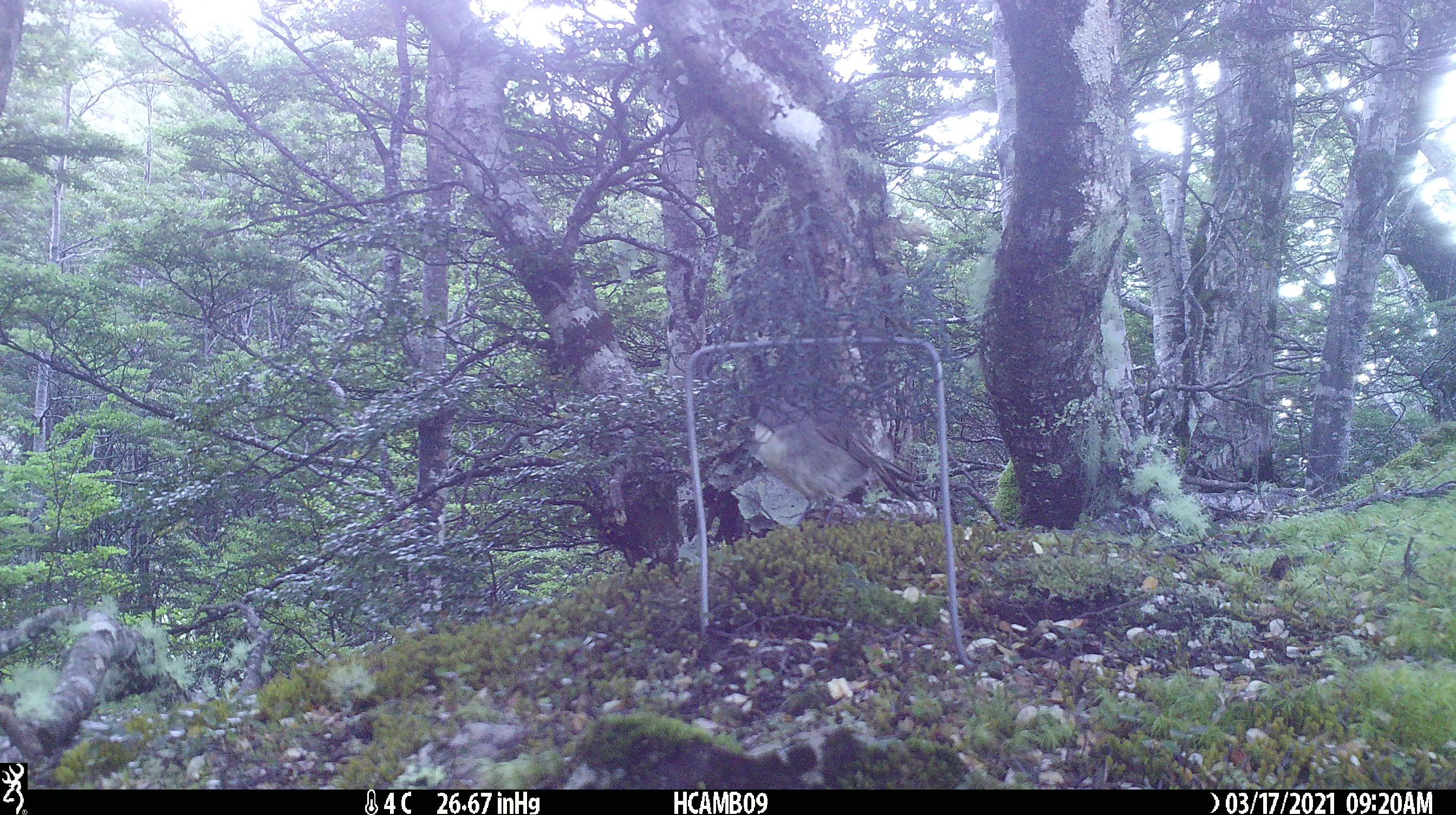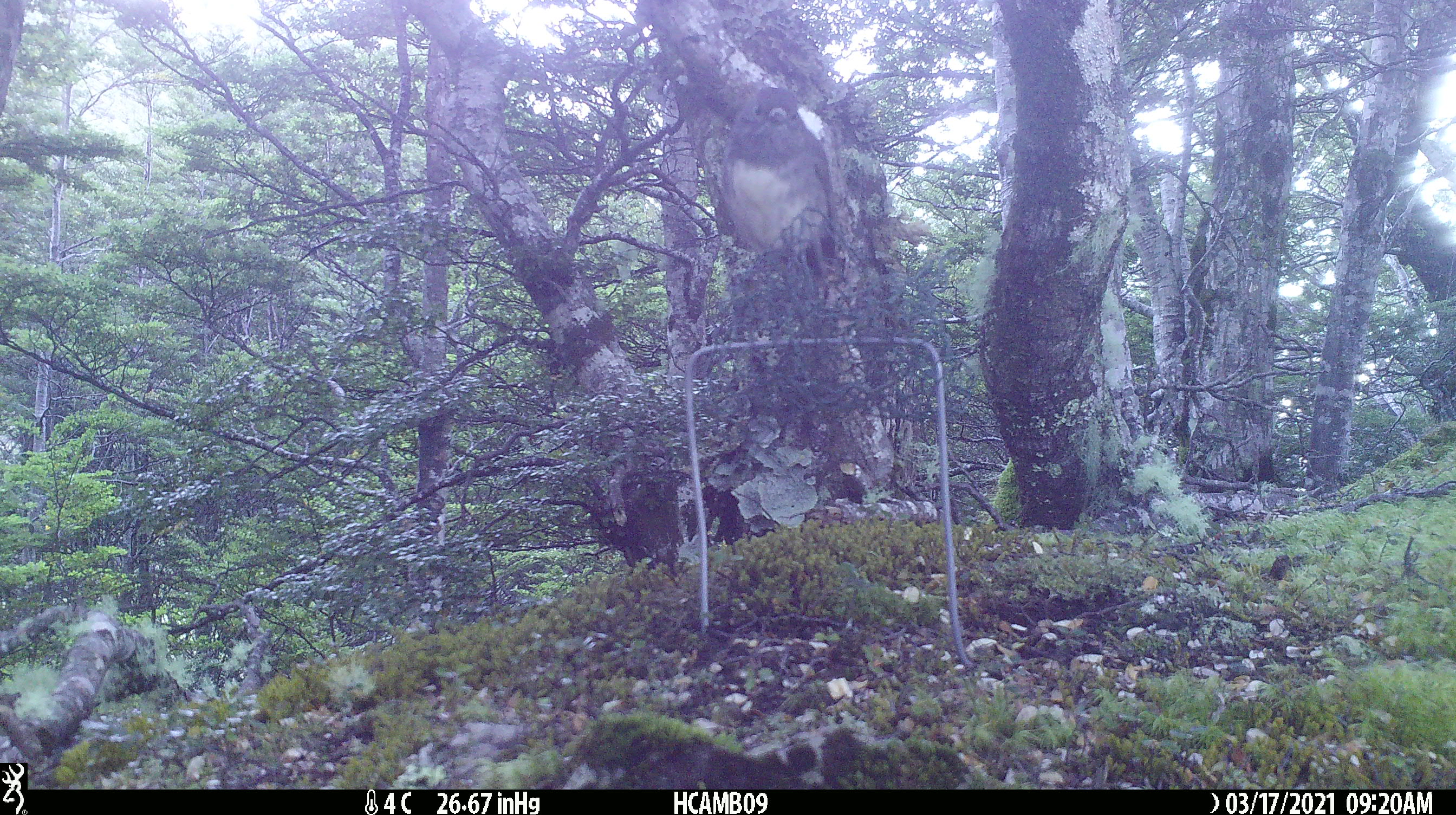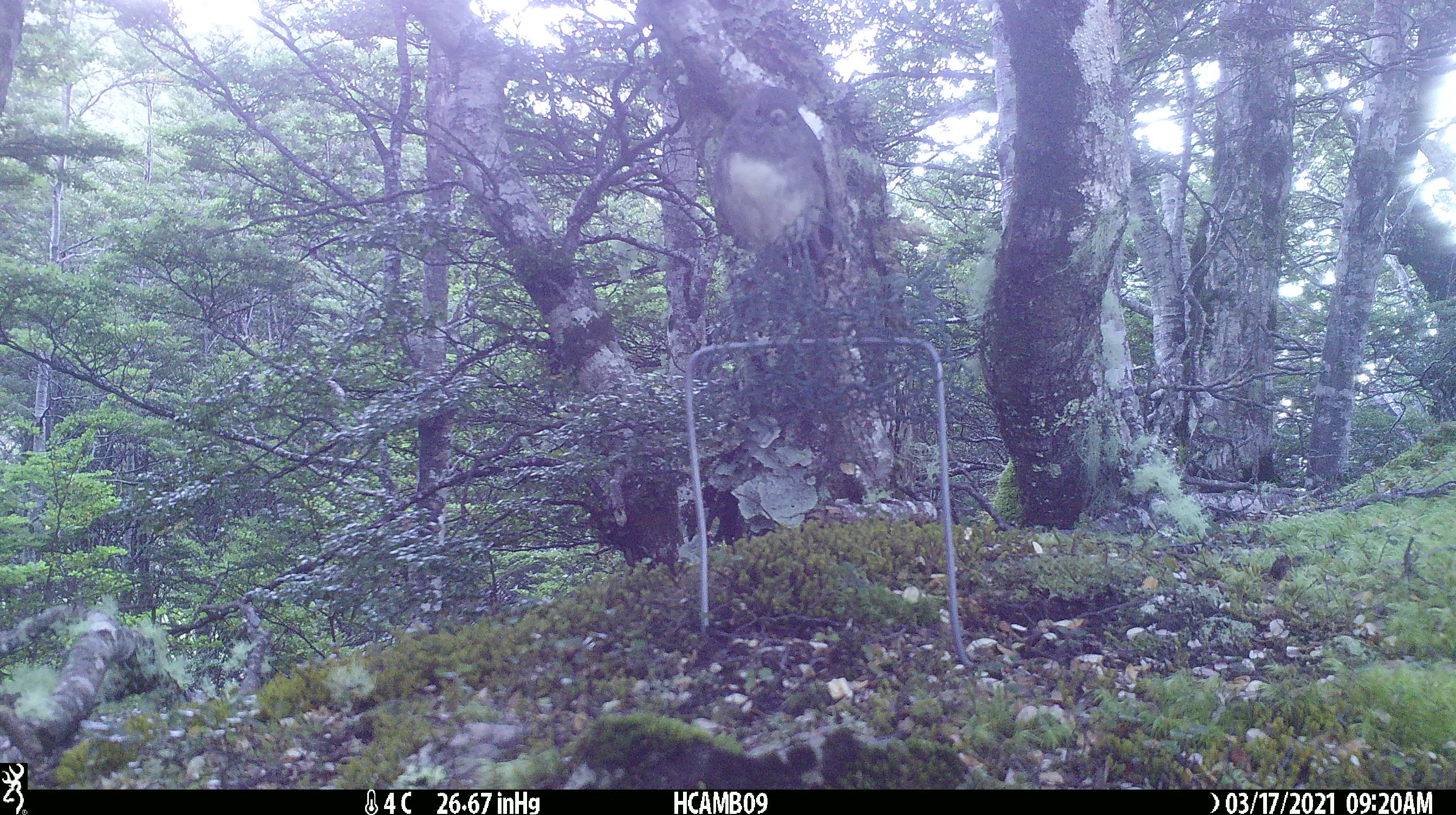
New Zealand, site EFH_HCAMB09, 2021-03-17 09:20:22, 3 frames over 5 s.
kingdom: Animalia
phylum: Chordata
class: Aves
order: Passeriformes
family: Petroicidae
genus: Petroica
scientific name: Petroica australis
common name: new zealand robin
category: robin